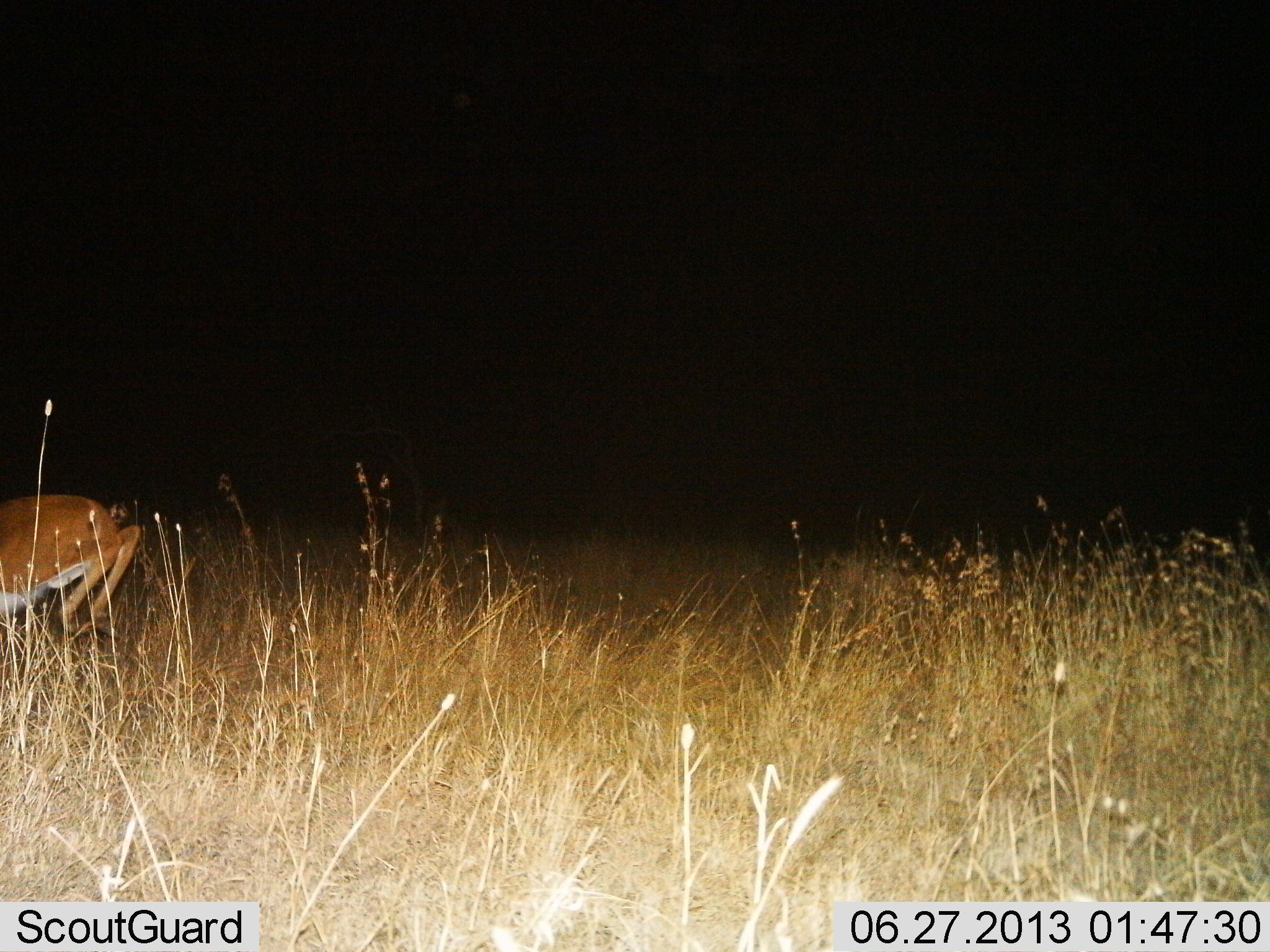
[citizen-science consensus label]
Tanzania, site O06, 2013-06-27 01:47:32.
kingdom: Animalia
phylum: Chordata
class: Mammalia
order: Artiodactyla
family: Bovidae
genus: Nanger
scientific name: Nanger granti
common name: grant's gazelle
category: gazellegrants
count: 1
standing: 11%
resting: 11%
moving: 78%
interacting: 0%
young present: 11%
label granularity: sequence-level